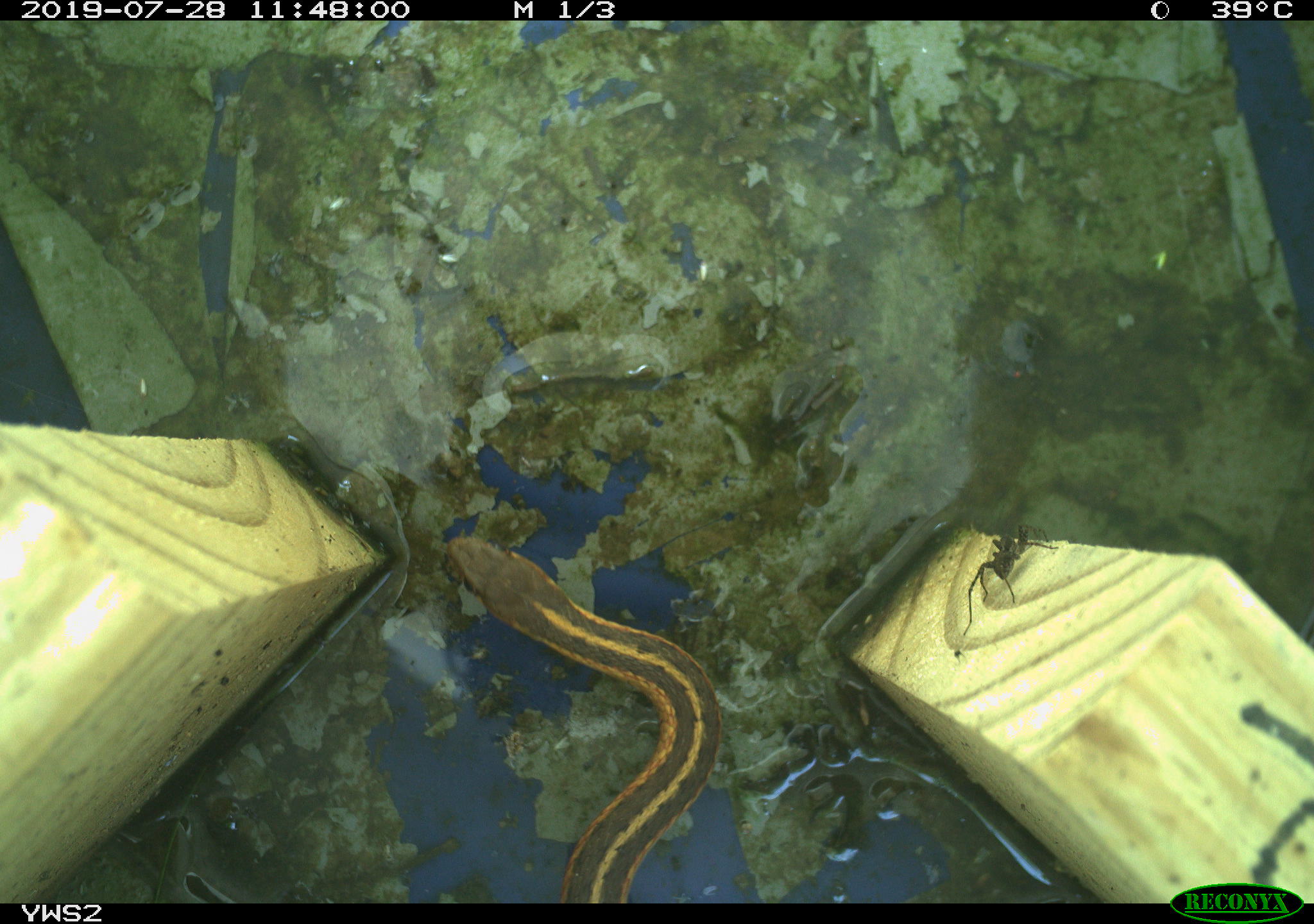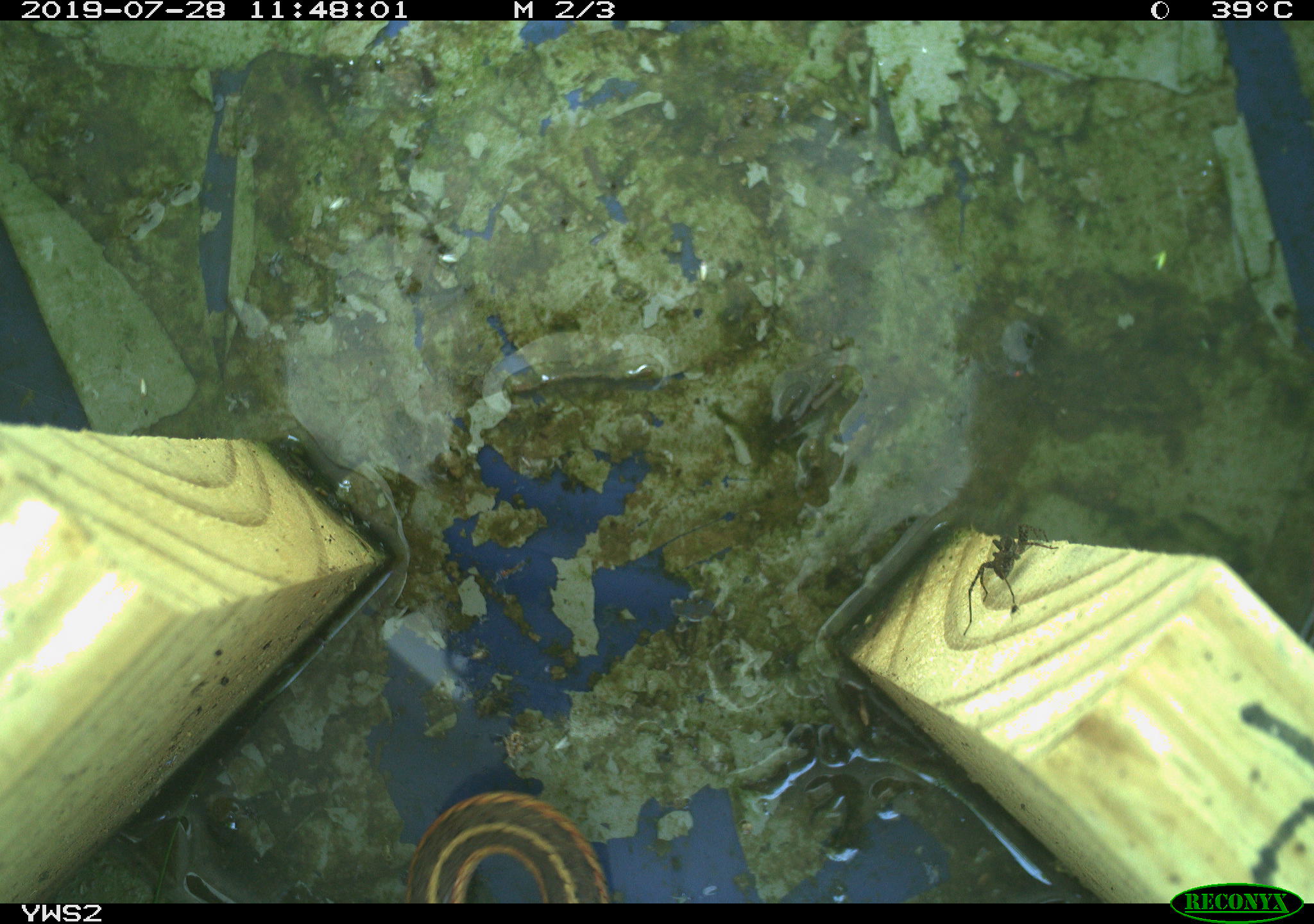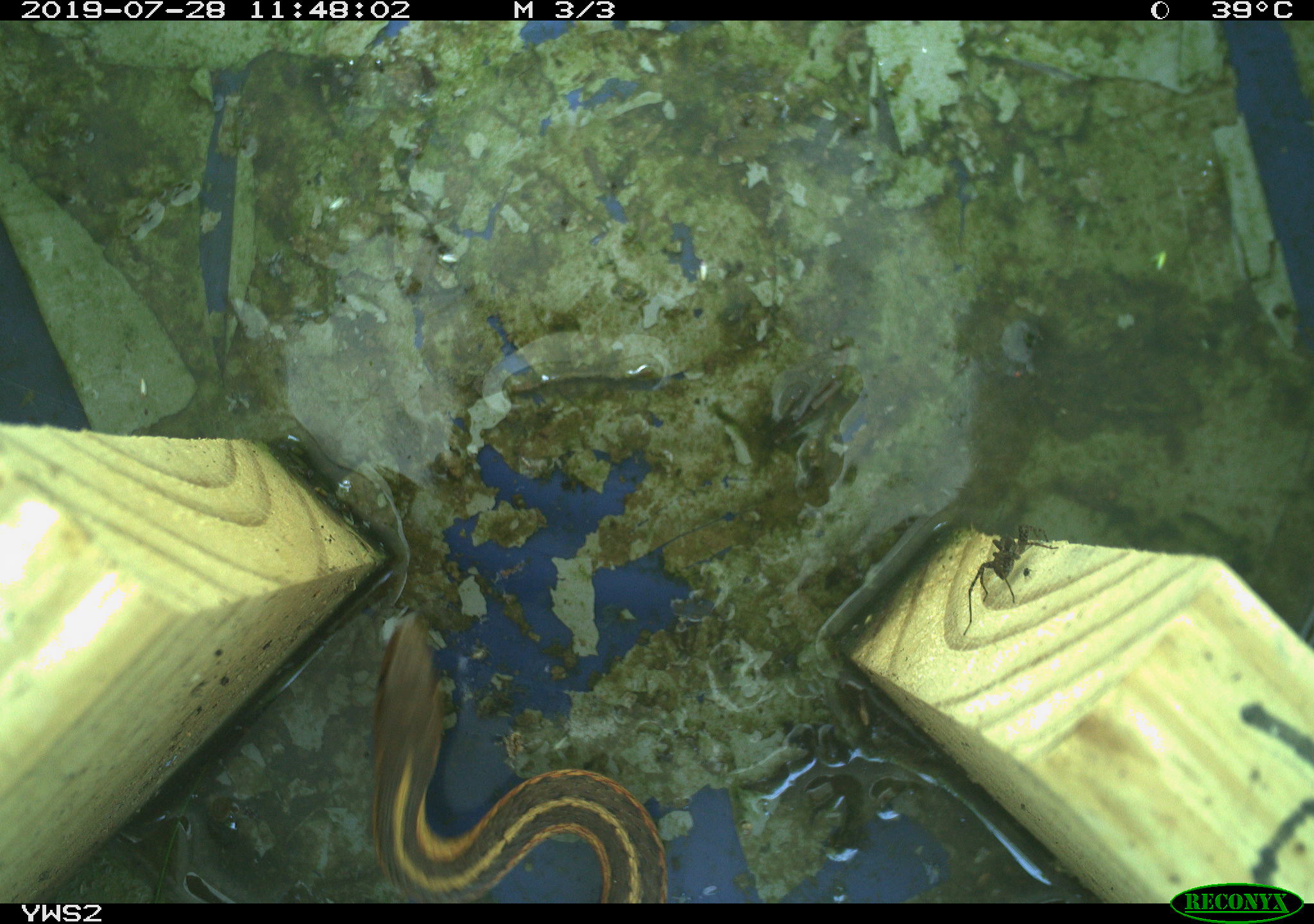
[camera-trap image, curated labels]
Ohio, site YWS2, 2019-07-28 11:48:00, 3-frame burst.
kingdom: Animalia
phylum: Chordata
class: Reptilia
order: Squamata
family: Colubridae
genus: Thamnophis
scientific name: Thamnophis sirtalis sirtalis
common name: eastern gartersnake